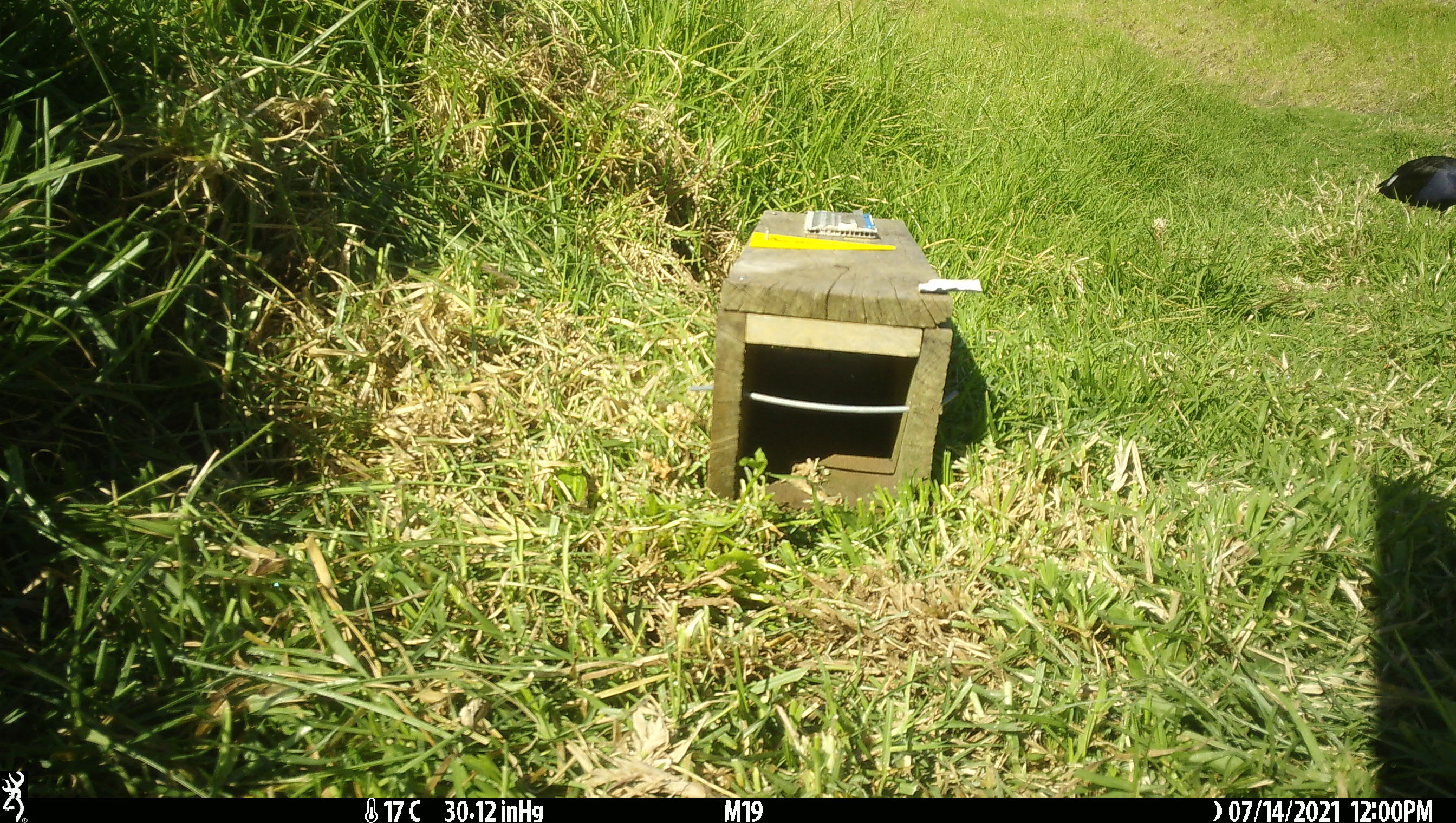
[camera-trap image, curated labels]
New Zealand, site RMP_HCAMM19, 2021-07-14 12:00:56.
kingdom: Animalia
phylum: Chordata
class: Aves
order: Gruiformes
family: Rallidae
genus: Porphyrio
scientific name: Porphyrio melanotus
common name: australasian swamphen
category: pukeko